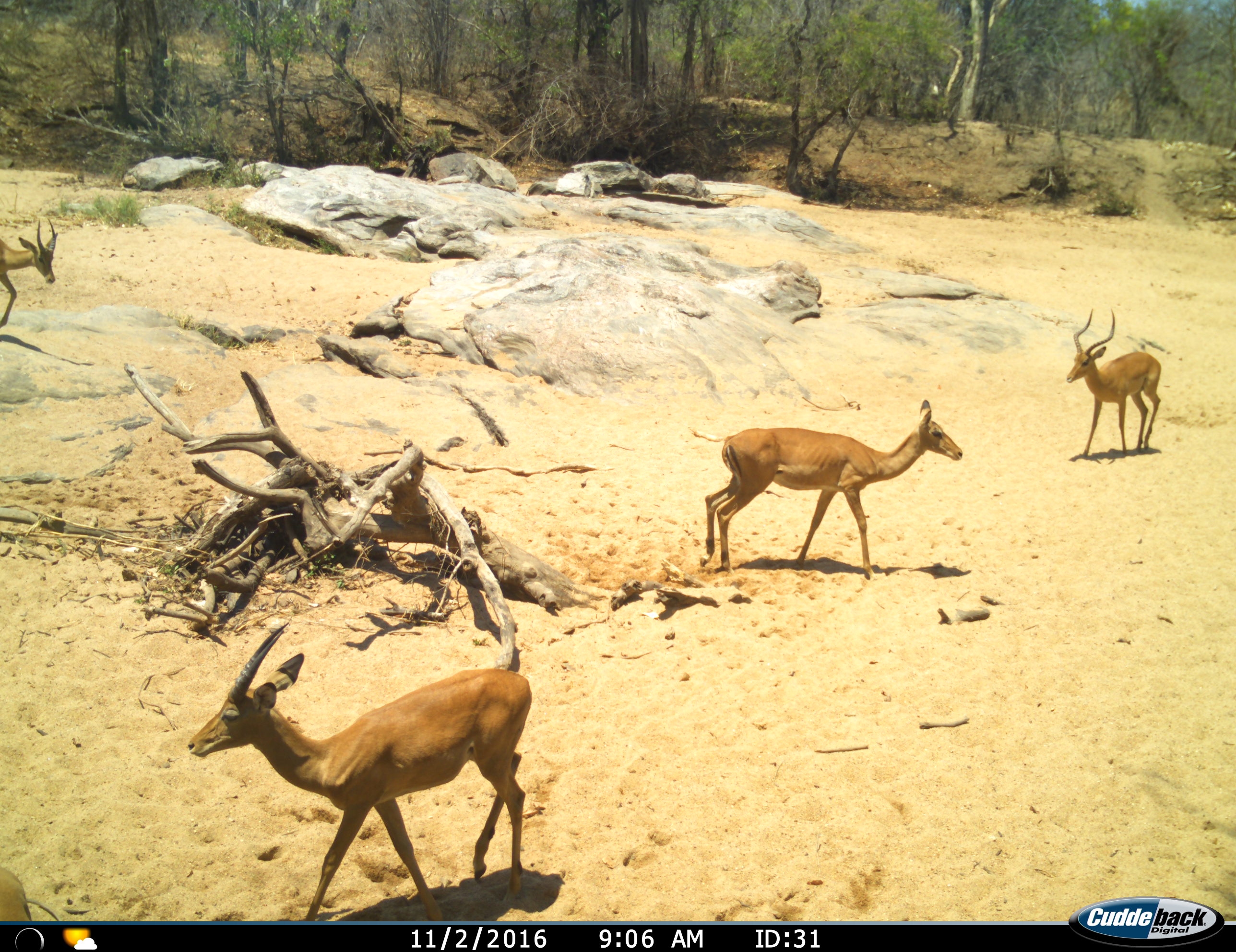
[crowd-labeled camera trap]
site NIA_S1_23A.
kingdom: Animalia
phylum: Chordata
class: Mammalia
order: Artiodactyla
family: Bovidae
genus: Aepyceros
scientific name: Aepyceros melampus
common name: impala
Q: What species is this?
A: Impala (Aepyceros melampus).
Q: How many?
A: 4.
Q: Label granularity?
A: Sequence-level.